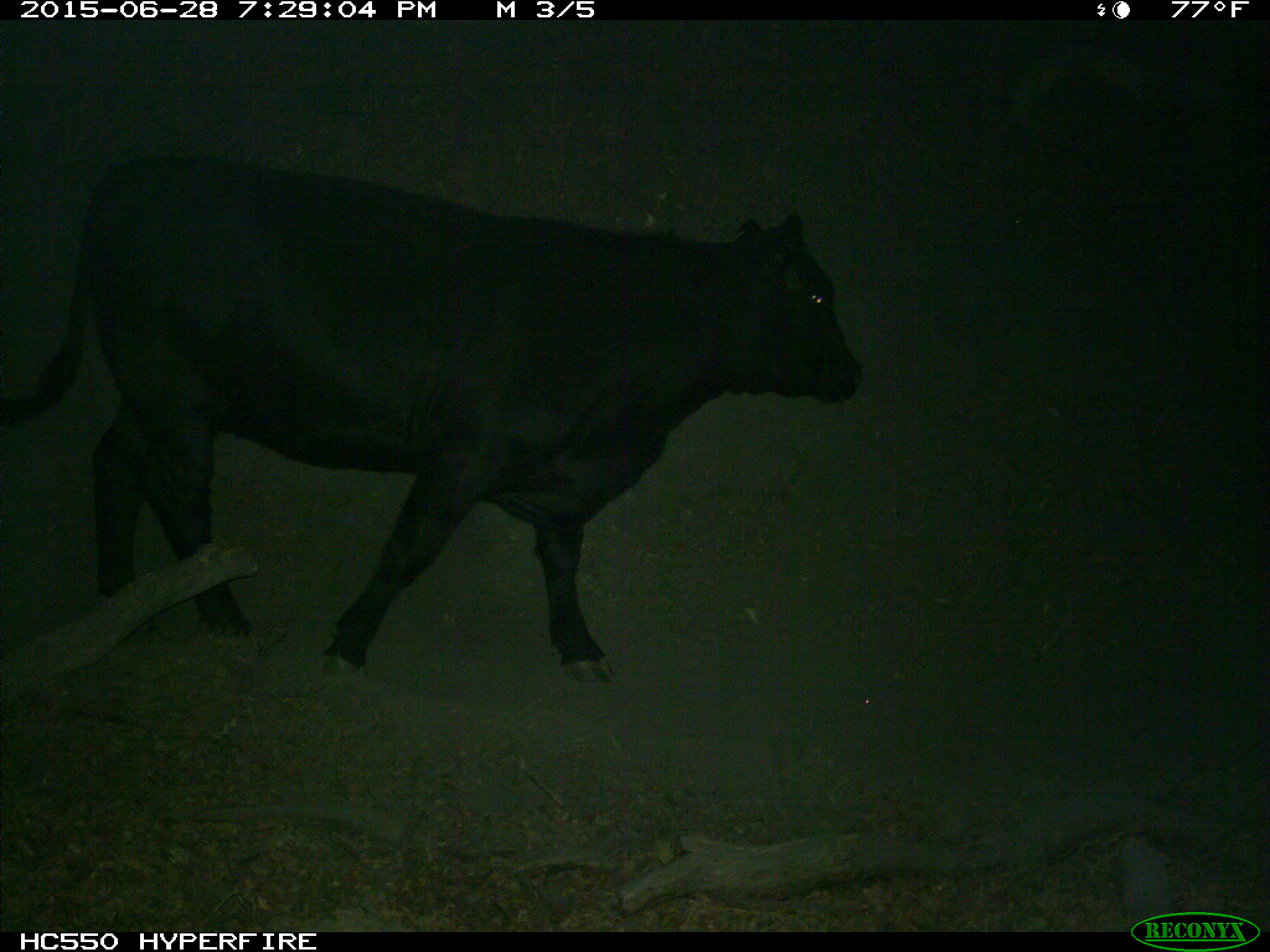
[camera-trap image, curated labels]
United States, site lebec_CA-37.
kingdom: Animalia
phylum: Chordata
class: Mammalia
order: Artiodactyla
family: Bovidae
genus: Bos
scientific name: Bos taurus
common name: domestic cow